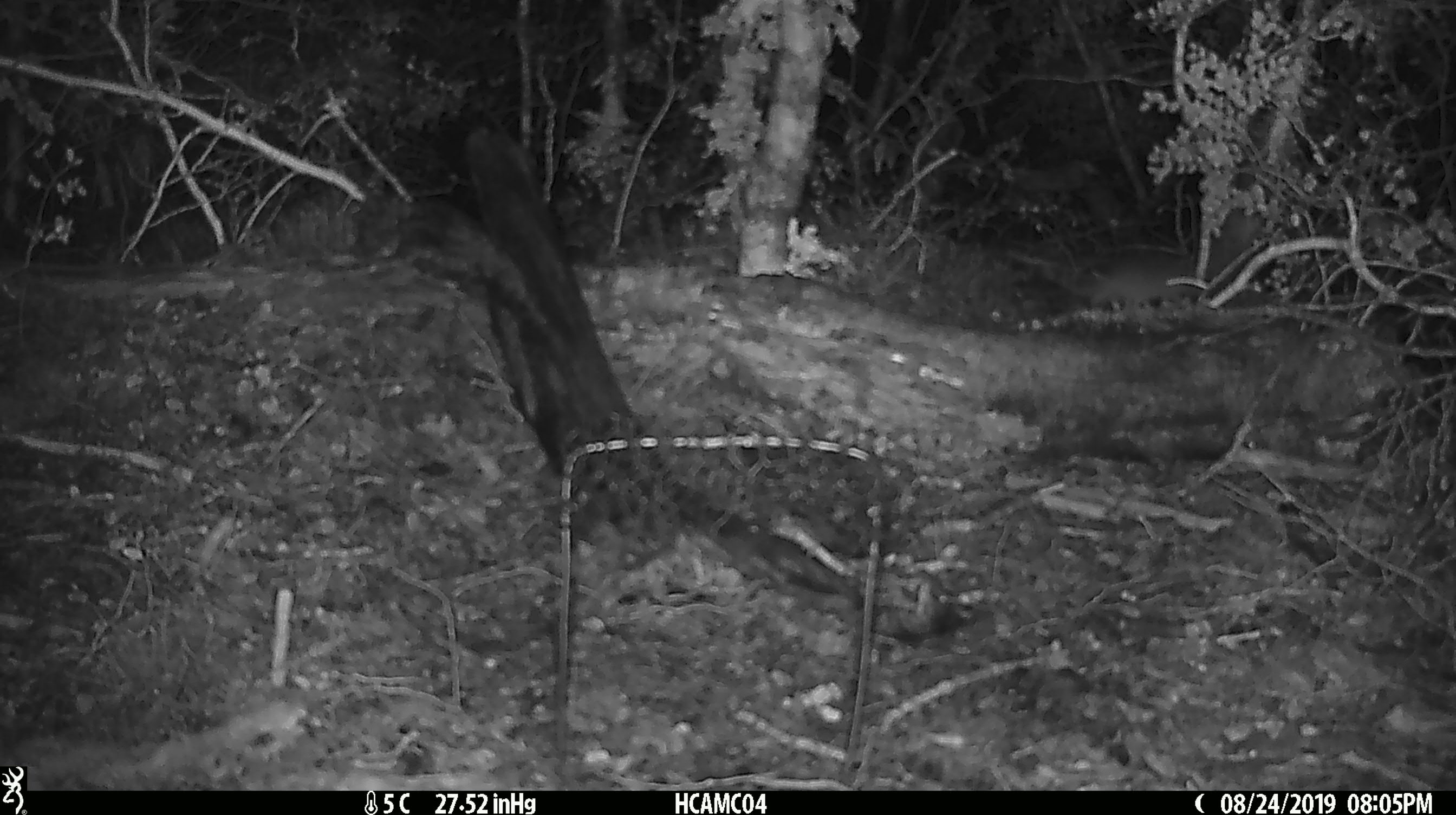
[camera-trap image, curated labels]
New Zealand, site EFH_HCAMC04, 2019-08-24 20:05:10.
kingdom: Animalia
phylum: Chordata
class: Mammalia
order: Rodentia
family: Muridae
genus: Mus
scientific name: Mus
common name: mouse